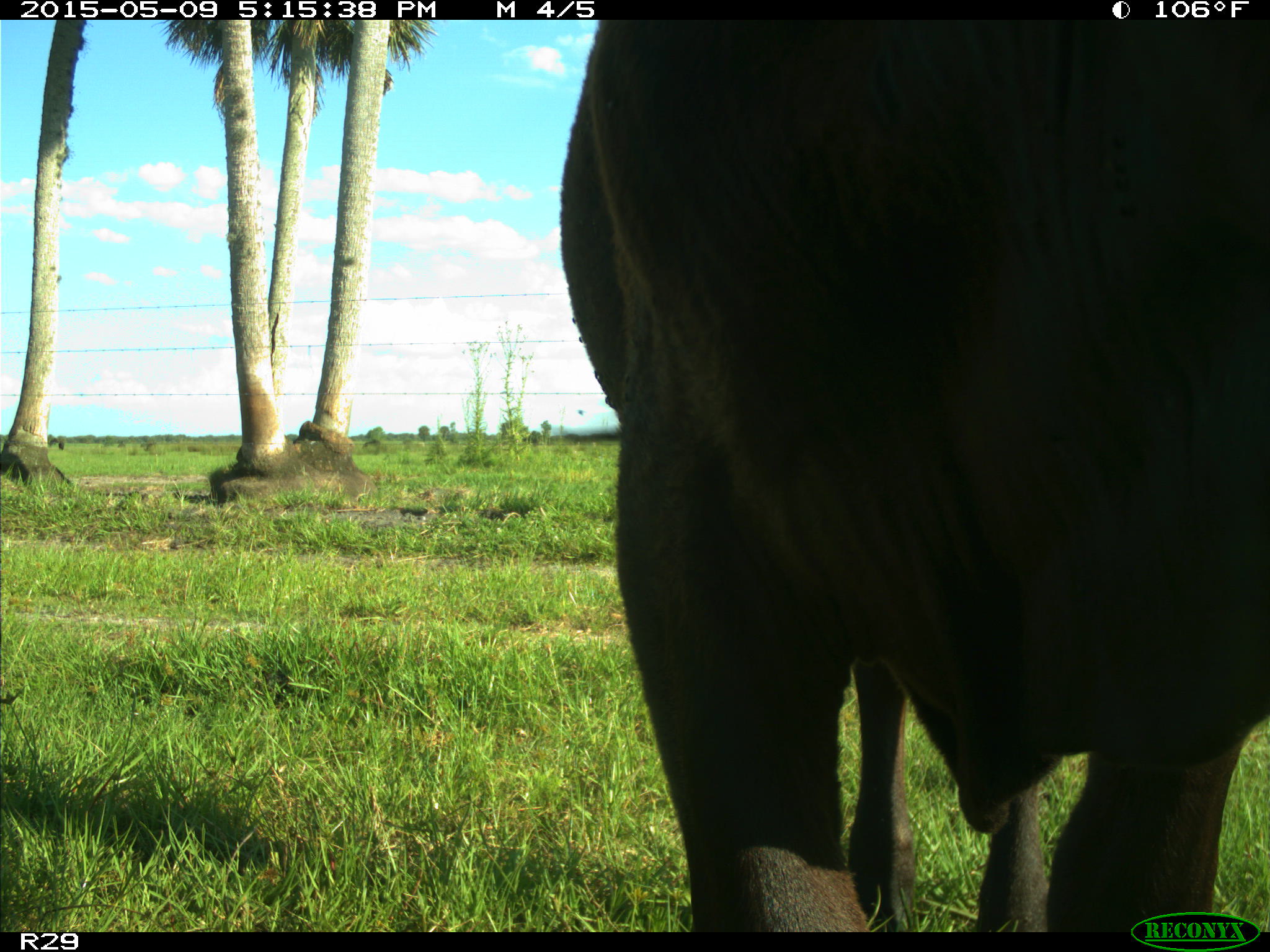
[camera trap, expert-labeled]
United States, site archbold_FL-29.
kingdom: Animalia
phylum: Chordata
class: Mammalia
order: Artiodactyla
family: Bovidae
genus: Bos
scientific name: Bos taurus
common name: domestic cow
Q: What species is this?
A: Bos taurus (domestic cow).